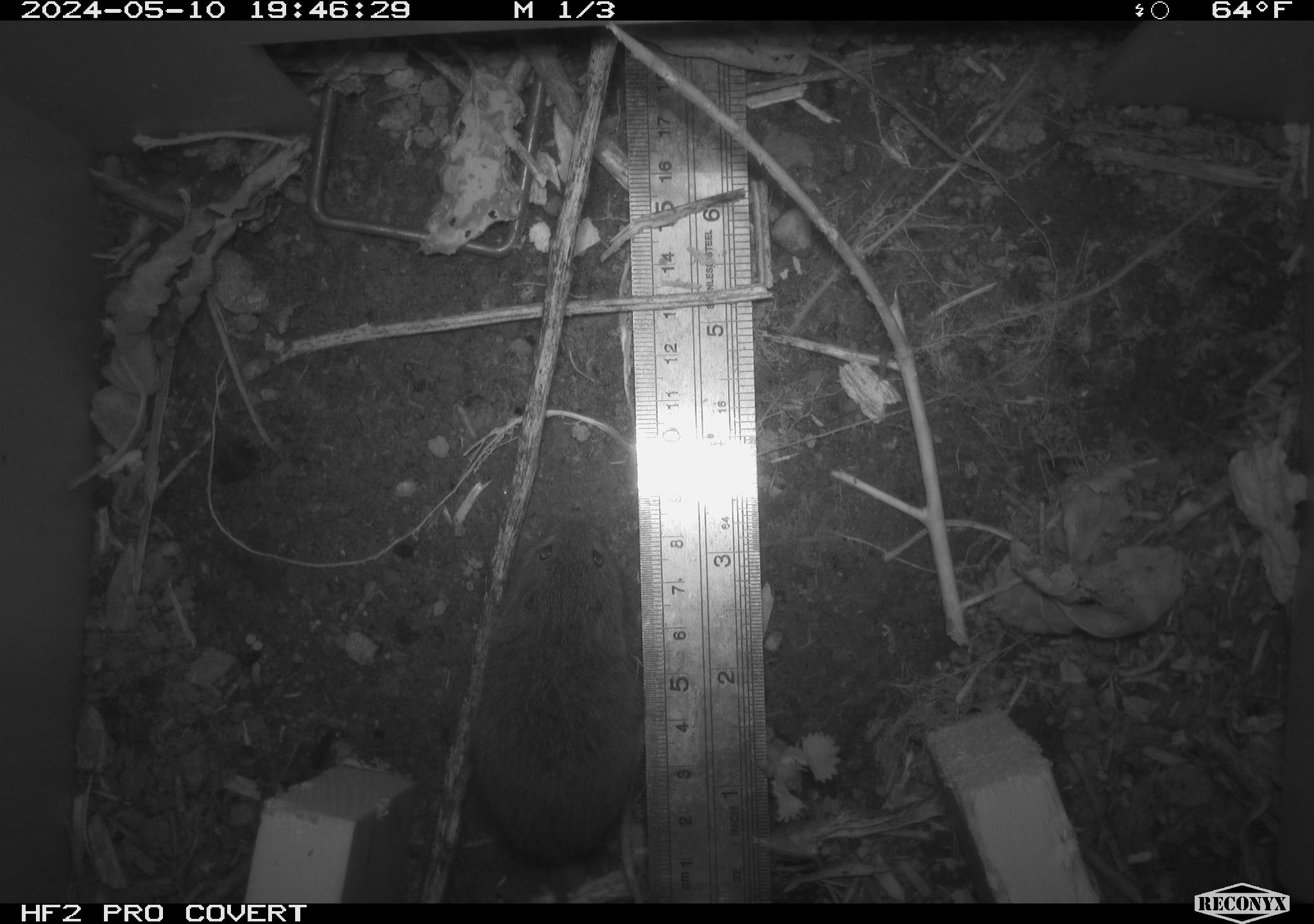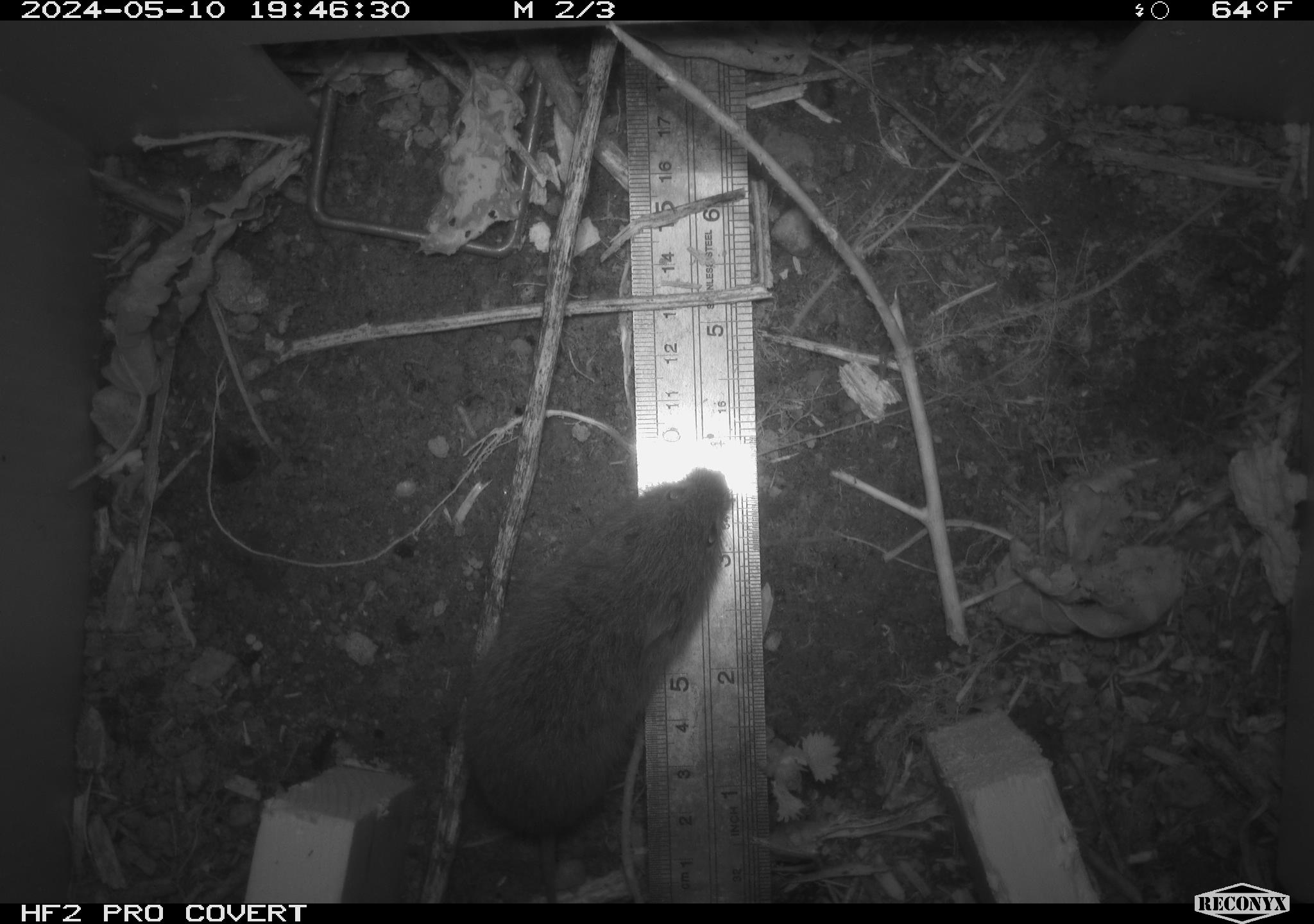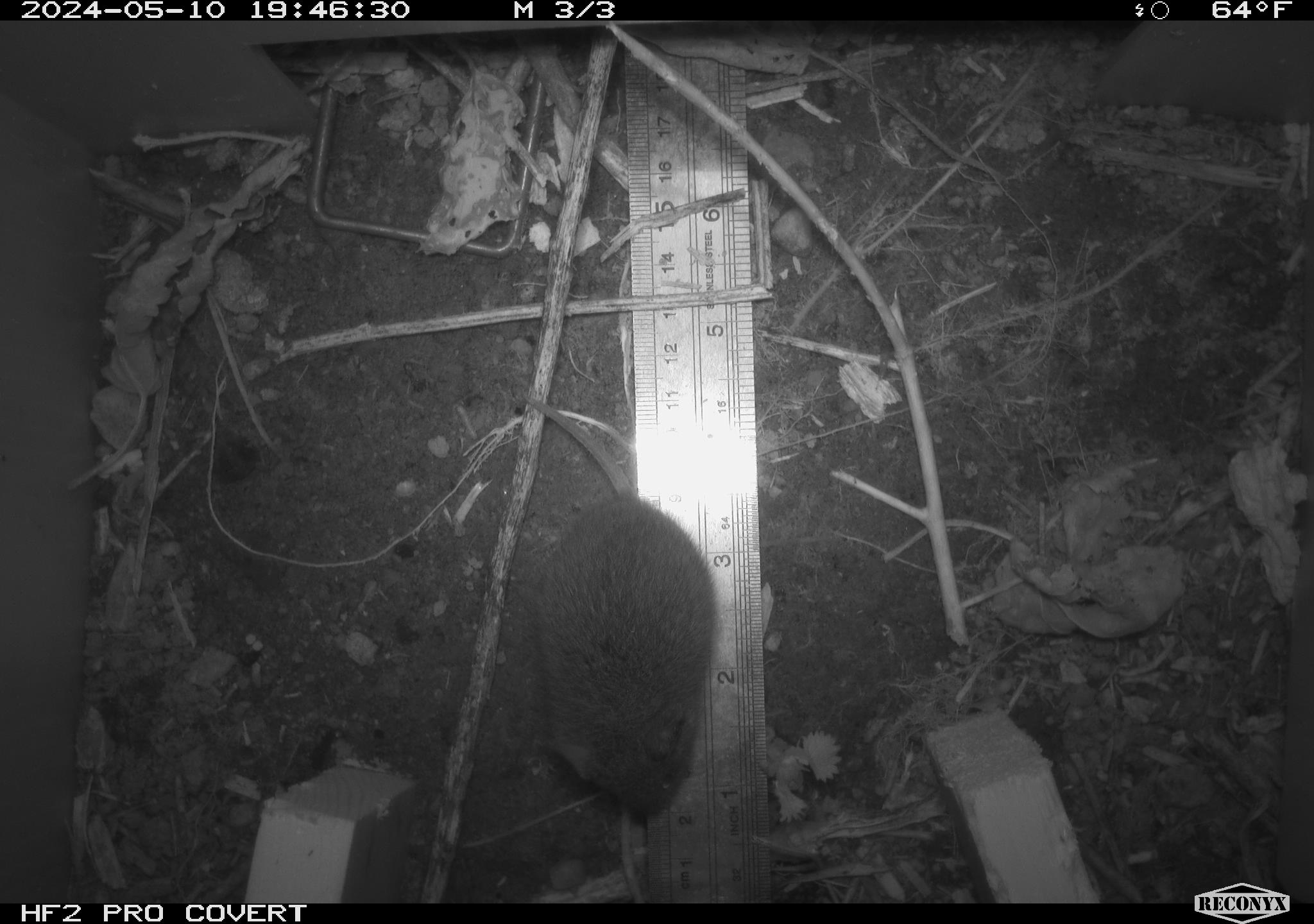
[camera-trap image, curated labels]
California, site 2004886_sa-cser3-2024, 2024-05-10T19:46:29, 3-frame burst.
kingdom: Animalia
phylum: Chordata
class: Mammalia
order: Rodentia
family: Cricetidae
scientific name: Cricetidae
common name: hamsters, voles, lemmings, and allies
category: cricetidae family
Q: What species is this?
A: Cricetidae family (hamsters, voles, lemmings, and allies) (Cricetidae).